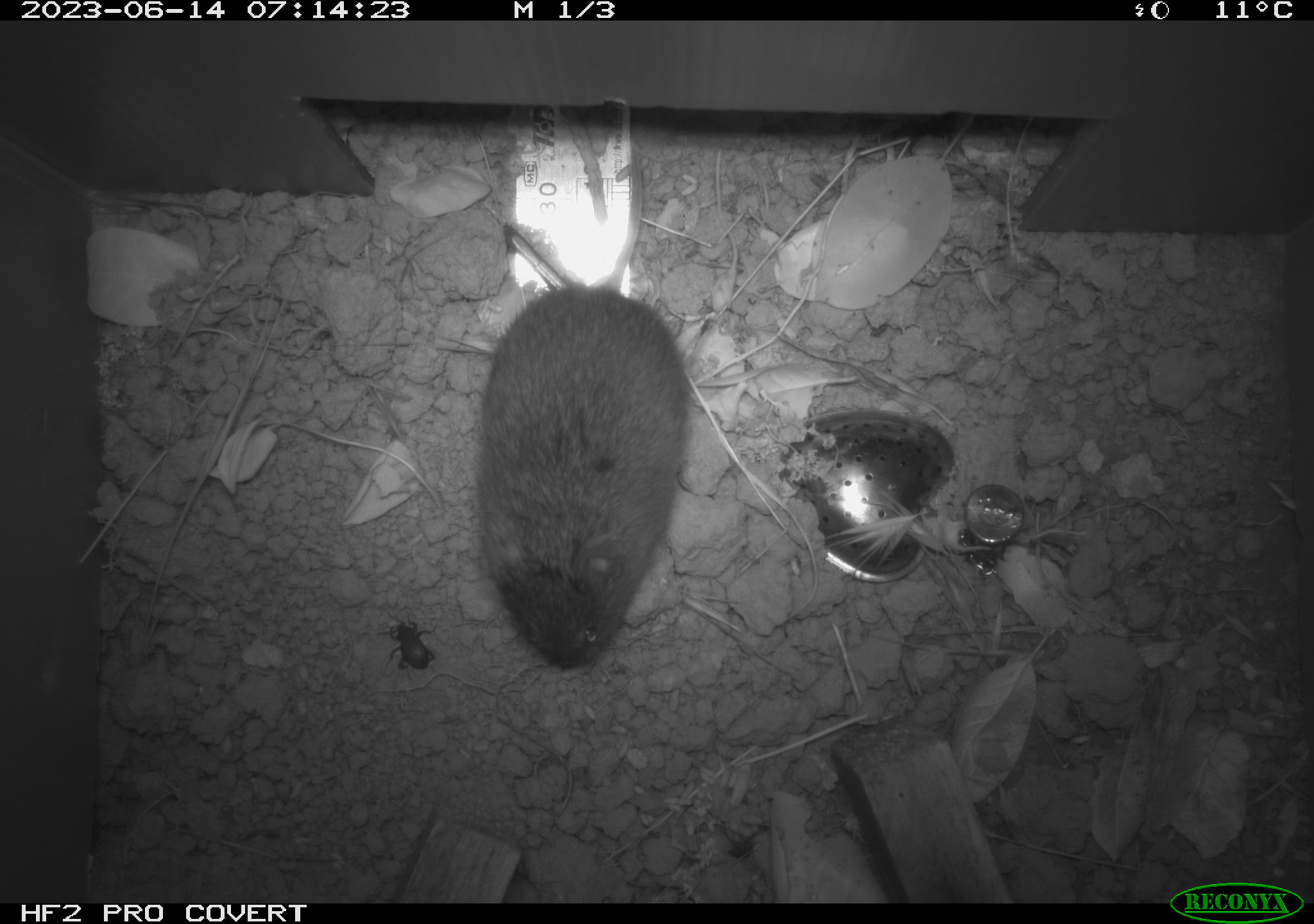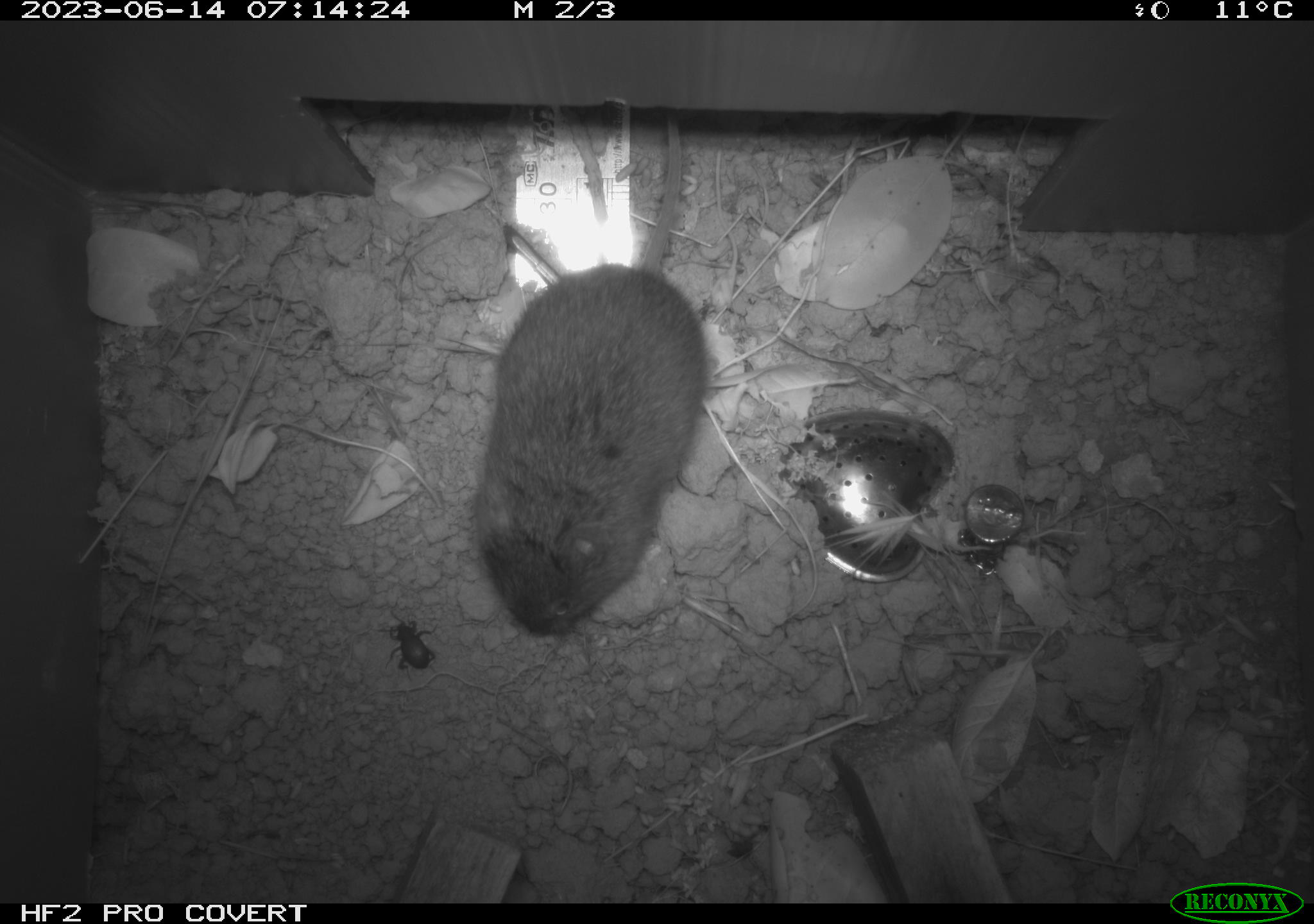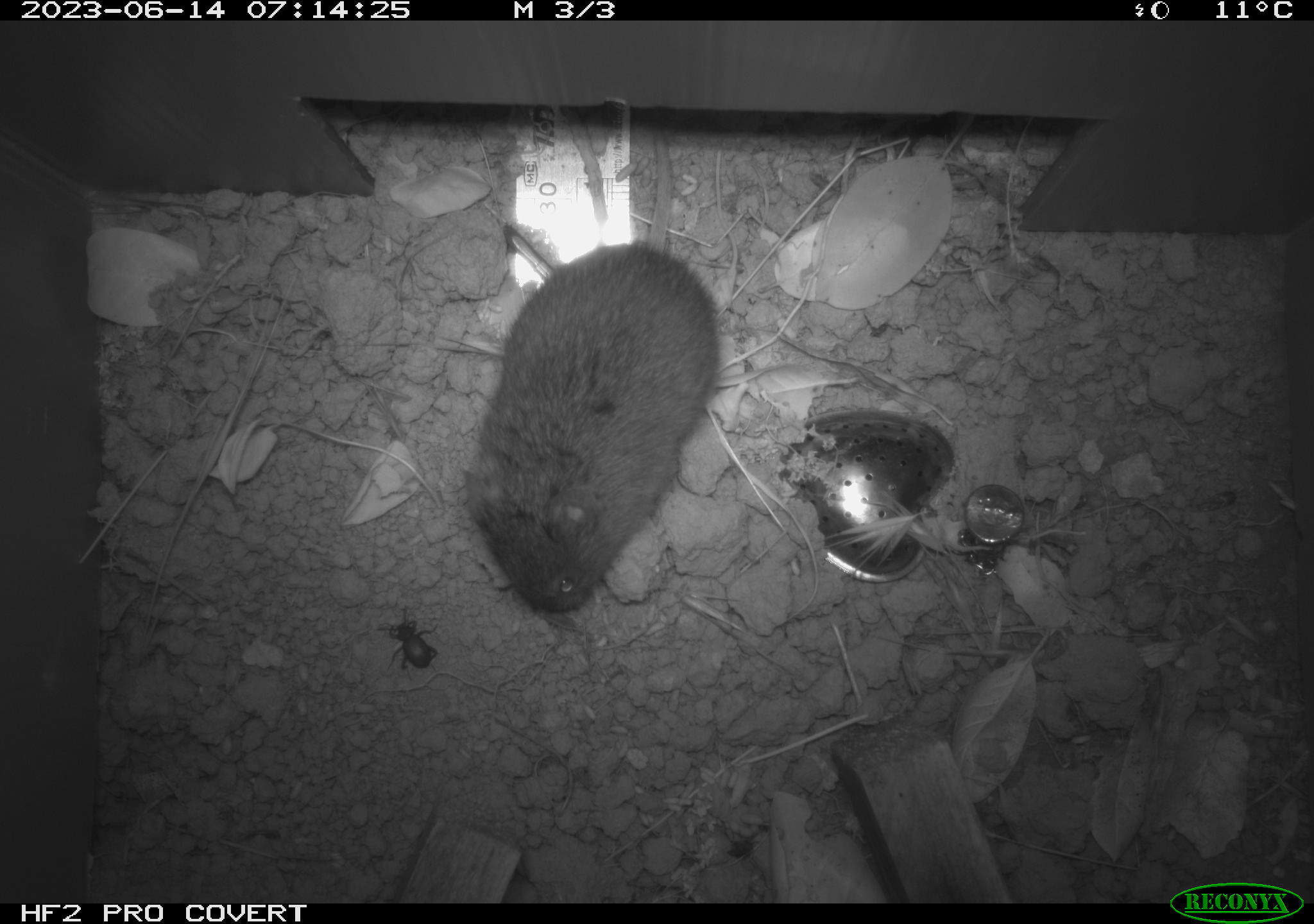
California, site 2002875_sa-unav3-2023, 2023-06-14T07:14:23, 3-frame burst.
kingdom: Animalia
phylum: Chordata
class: Mammalia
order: Rodentia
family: Cricetidae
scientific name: Arvicolinae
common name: voles, lemmings, and muskrats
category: arvicolinae subfamily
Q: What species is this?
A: Arvicolinae subfamily (voles, lemmings, and muskrats) (Arvicolinae).